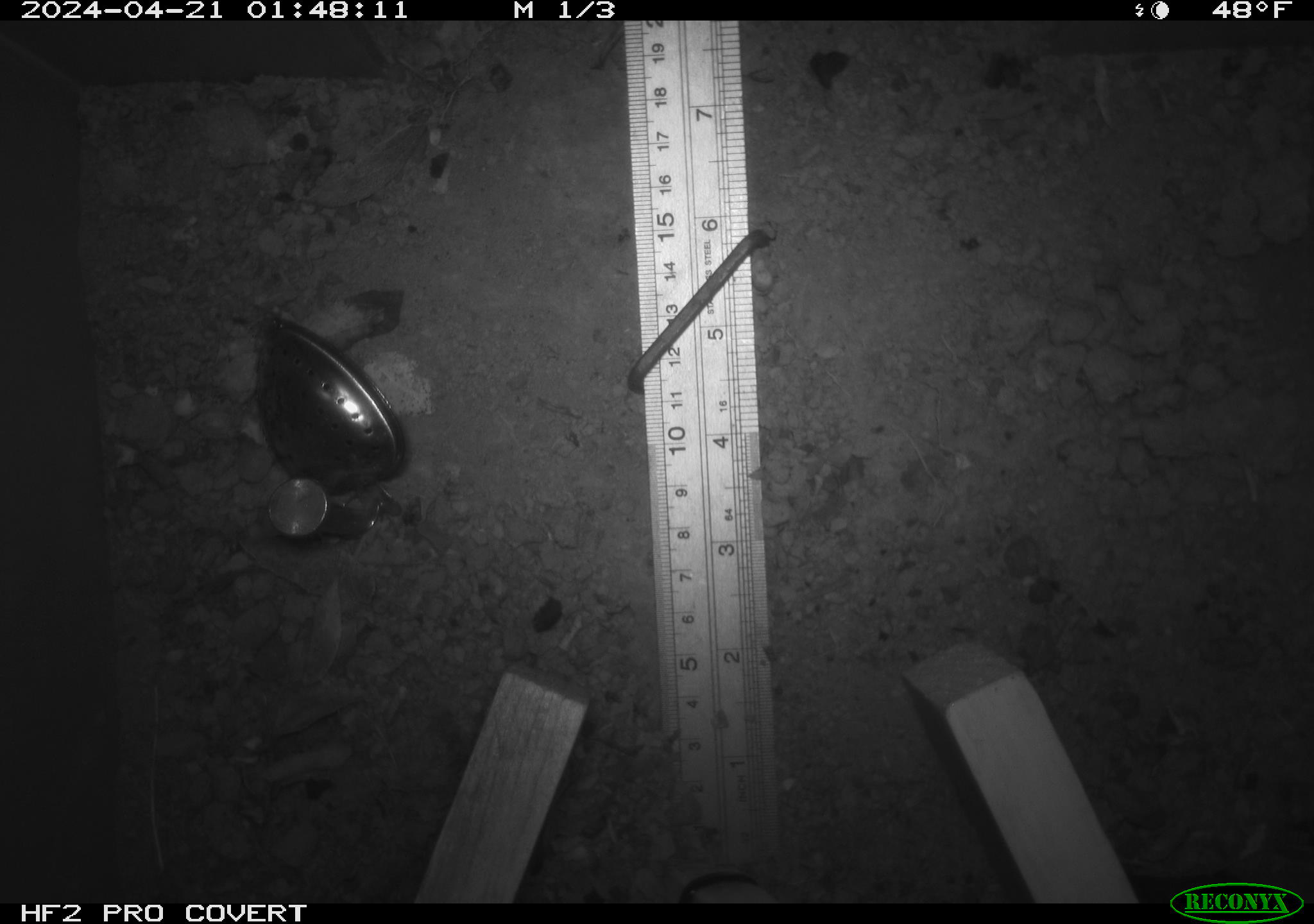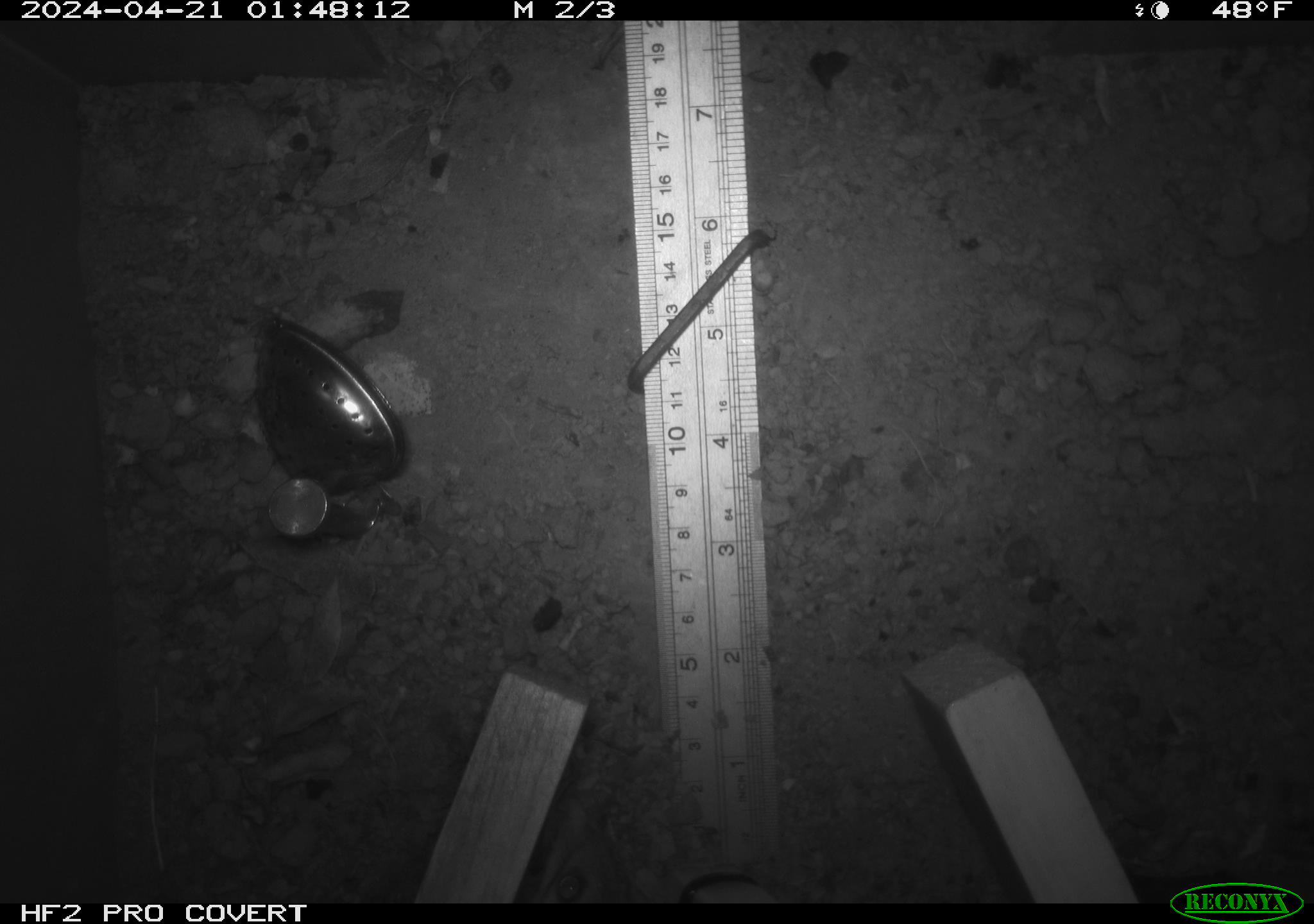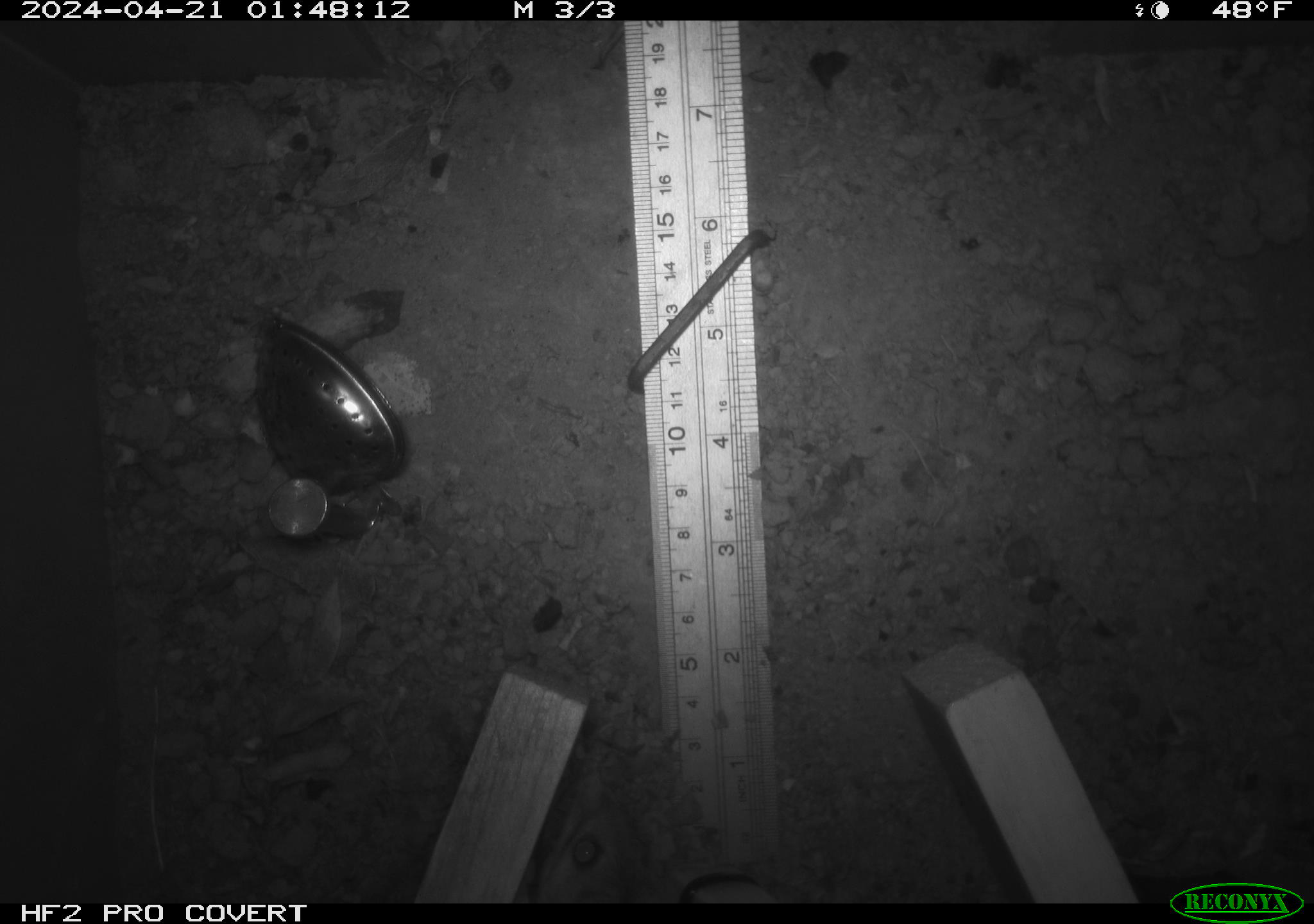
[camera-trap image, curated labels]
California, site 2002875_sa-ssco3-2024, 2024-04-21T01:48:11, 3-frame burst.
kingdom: Animalia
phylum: Chordata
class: Mammalia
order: Rodentia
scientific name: Rodentia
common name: rodent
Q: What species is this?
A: Rodent (Rodentia).